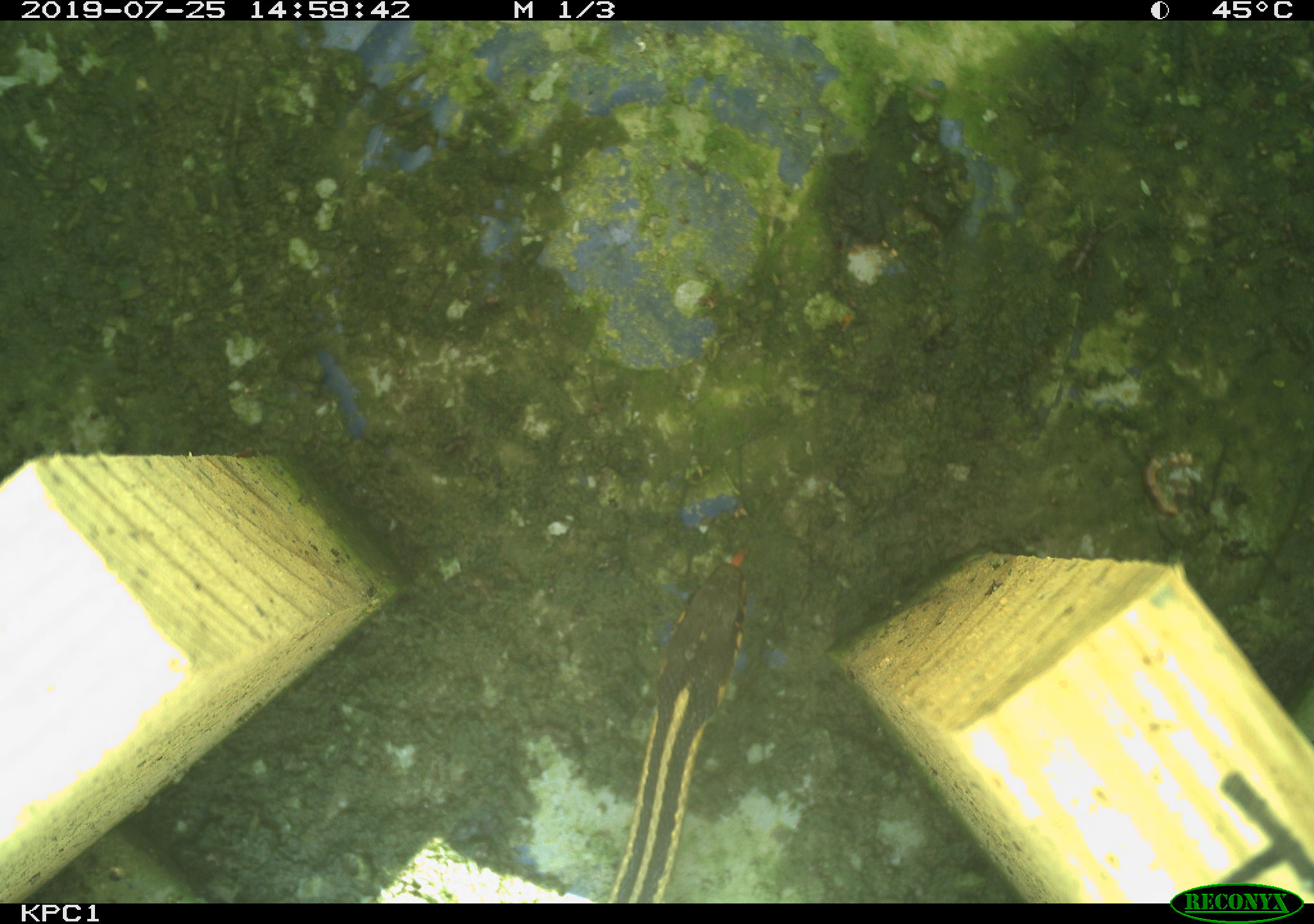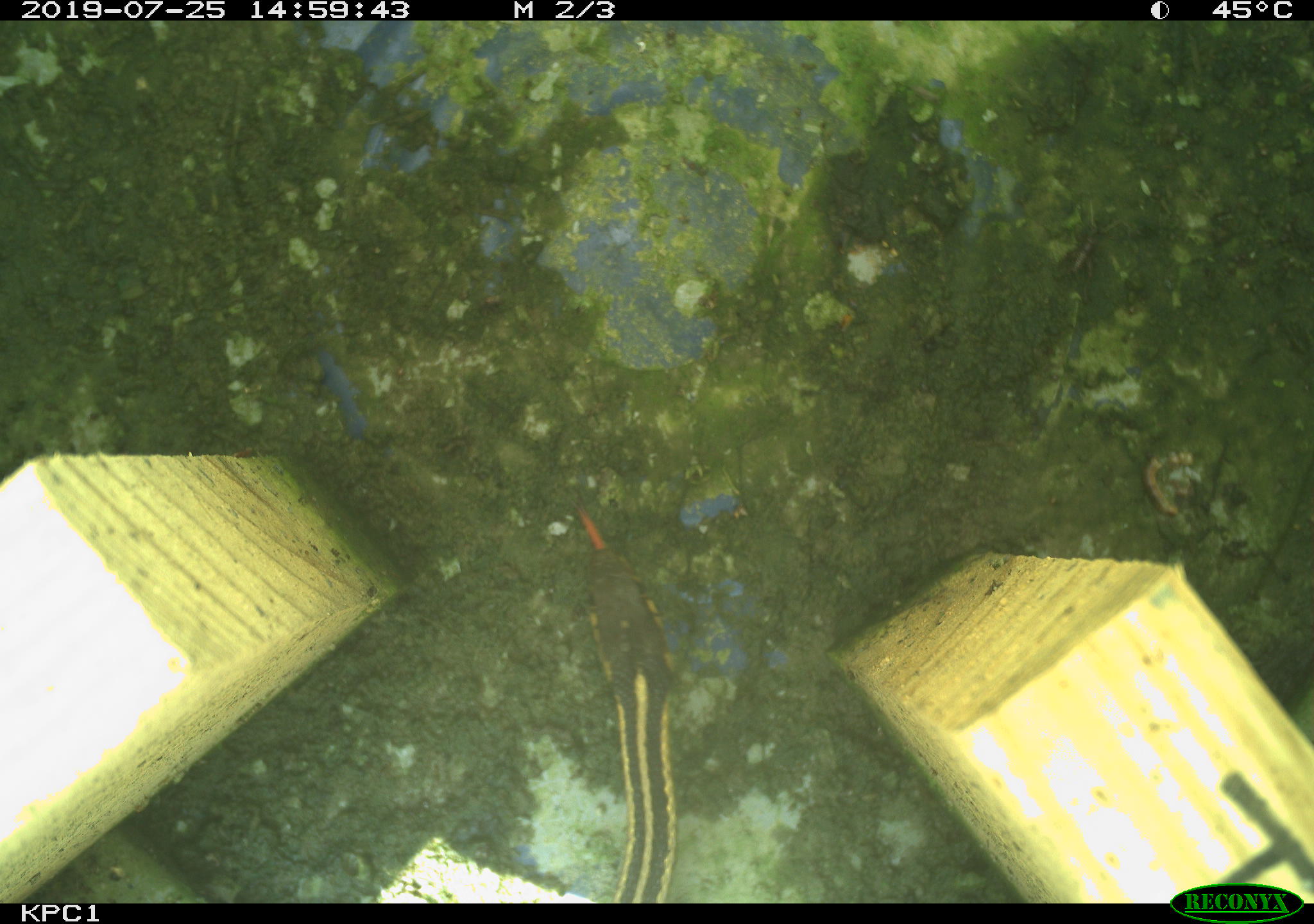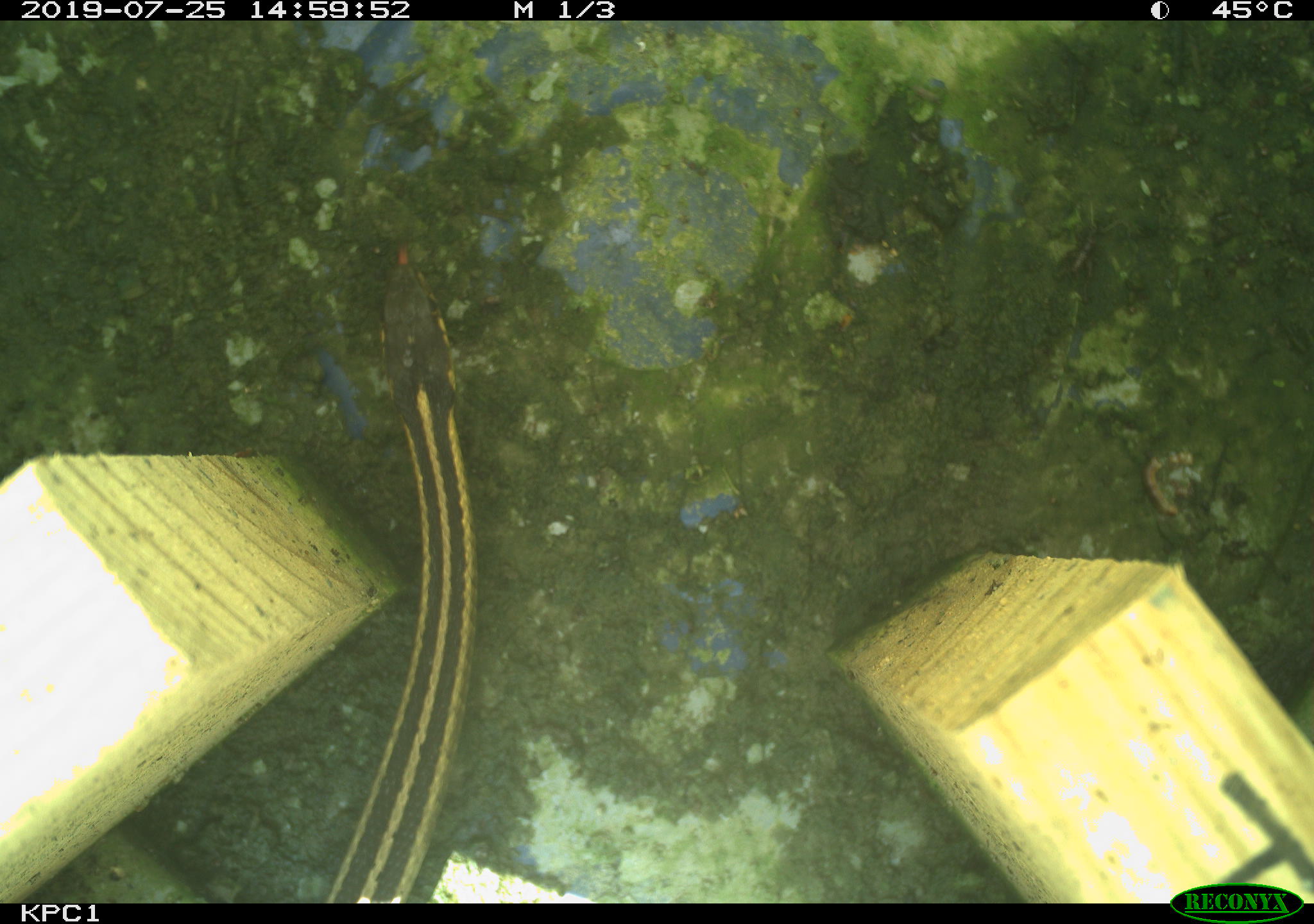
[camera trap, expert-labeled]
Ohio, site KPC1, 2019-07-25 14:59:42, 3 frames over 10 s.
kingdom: Animalia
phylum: Chordata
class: Reptilia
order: Squamata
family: Colubridae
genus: Thamnophis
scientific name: Thamnophis sirtalis sirtalis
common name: eastern gartersnake